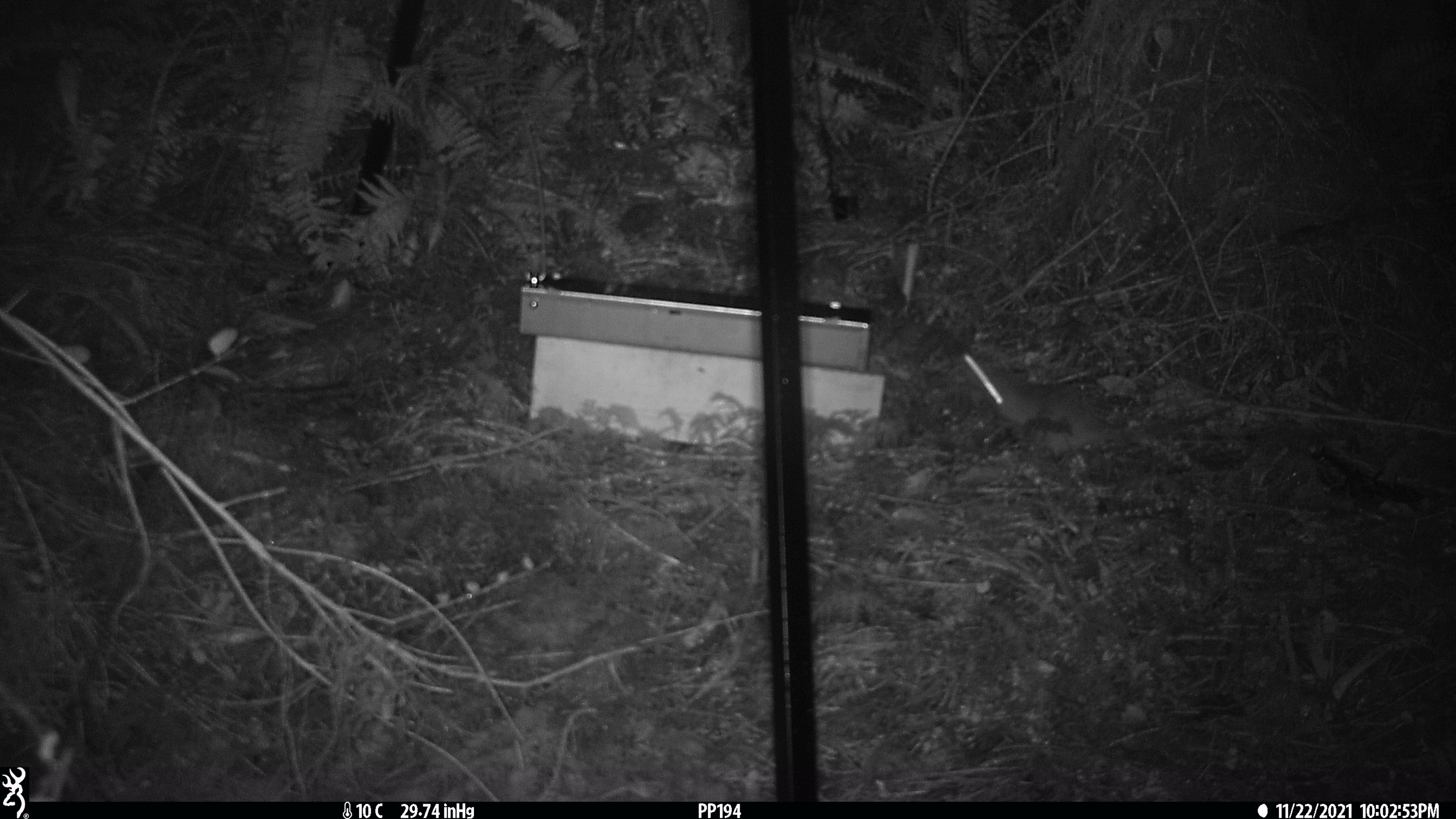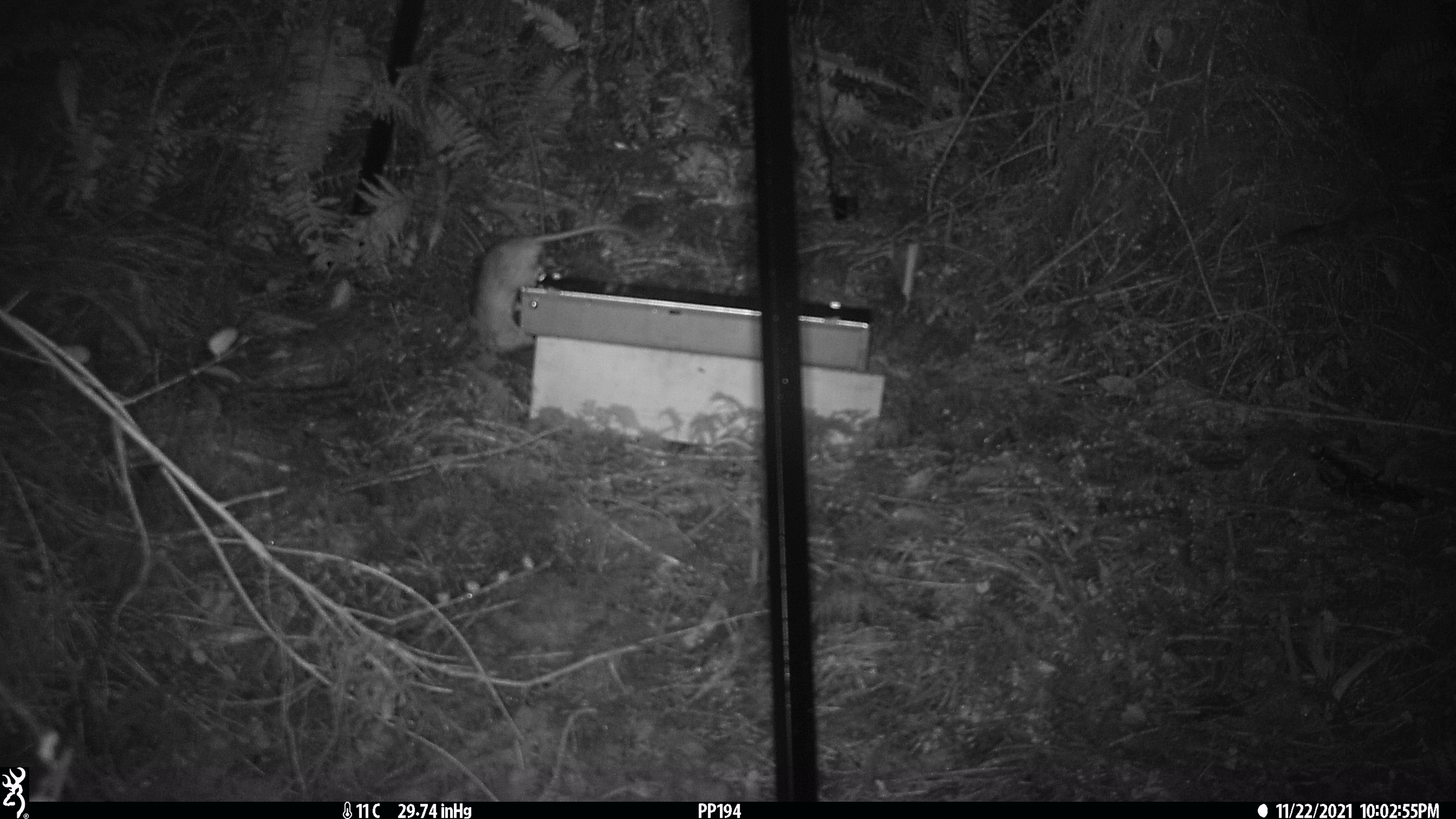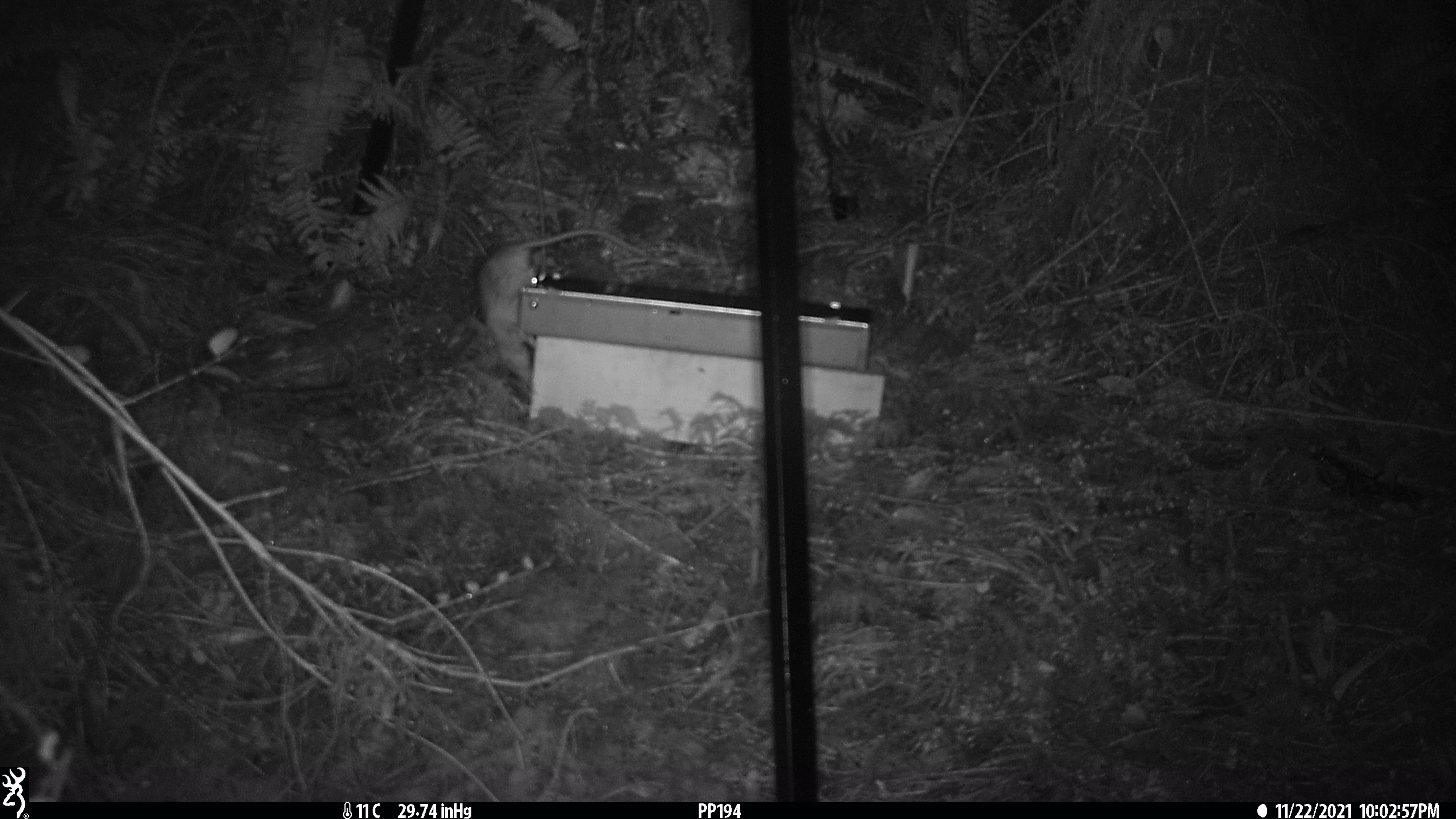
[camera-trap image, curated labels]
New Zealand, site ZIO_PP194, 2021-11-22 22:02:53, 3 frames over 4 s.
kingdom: Animalia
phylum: Chordata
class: Mammalia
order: Rodentia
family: Muridae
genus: Rattus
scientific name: Rattus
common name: rat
Rat (Rattus).